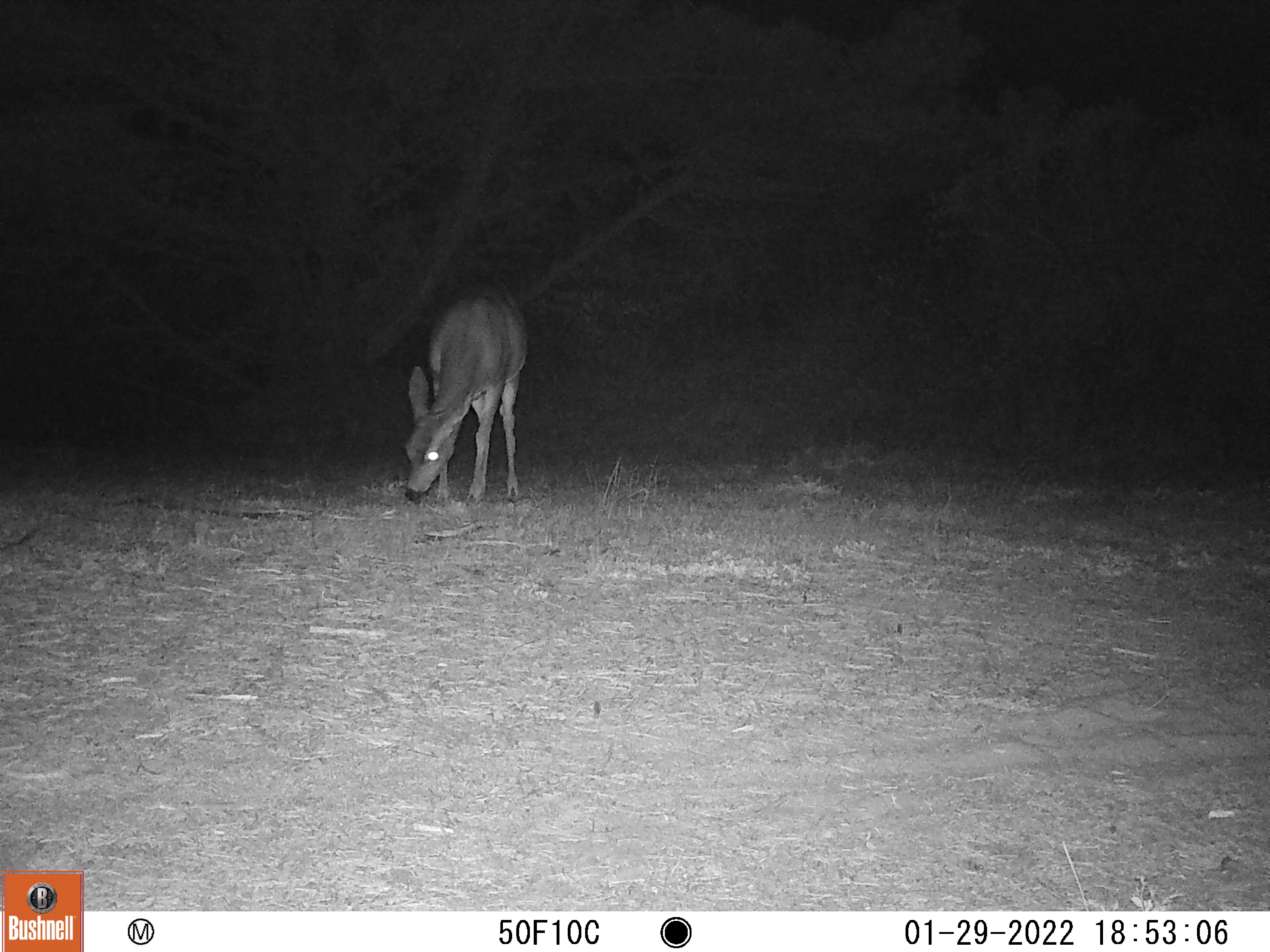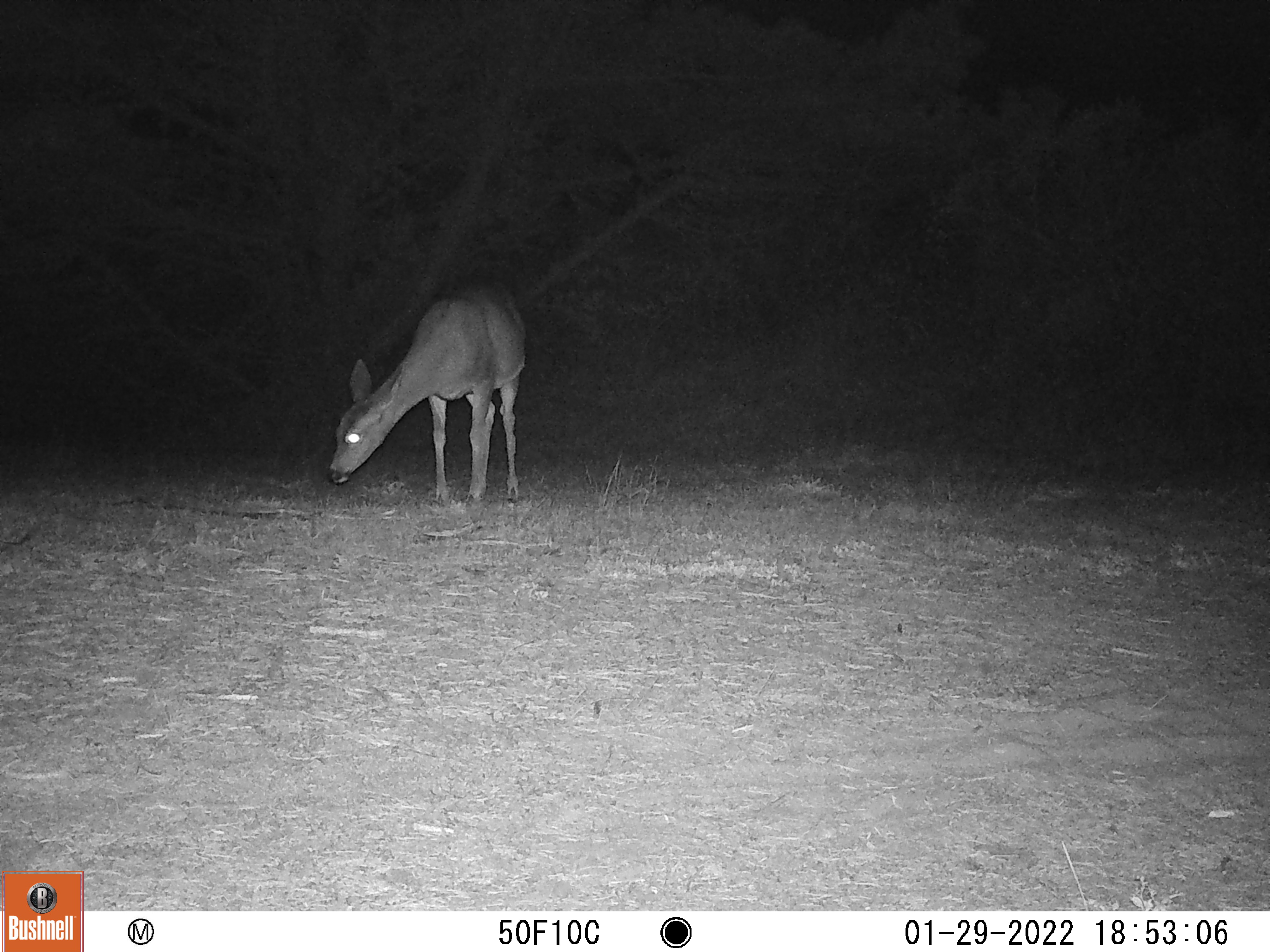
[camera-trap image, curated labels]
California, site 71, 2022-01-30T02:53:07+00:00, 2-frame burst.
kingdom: Animalia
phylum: Chordata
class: Mammalia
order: Artiodactyla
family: Cervidae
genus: Odocoileus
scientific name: Odocoileus hemionus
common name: mule deer